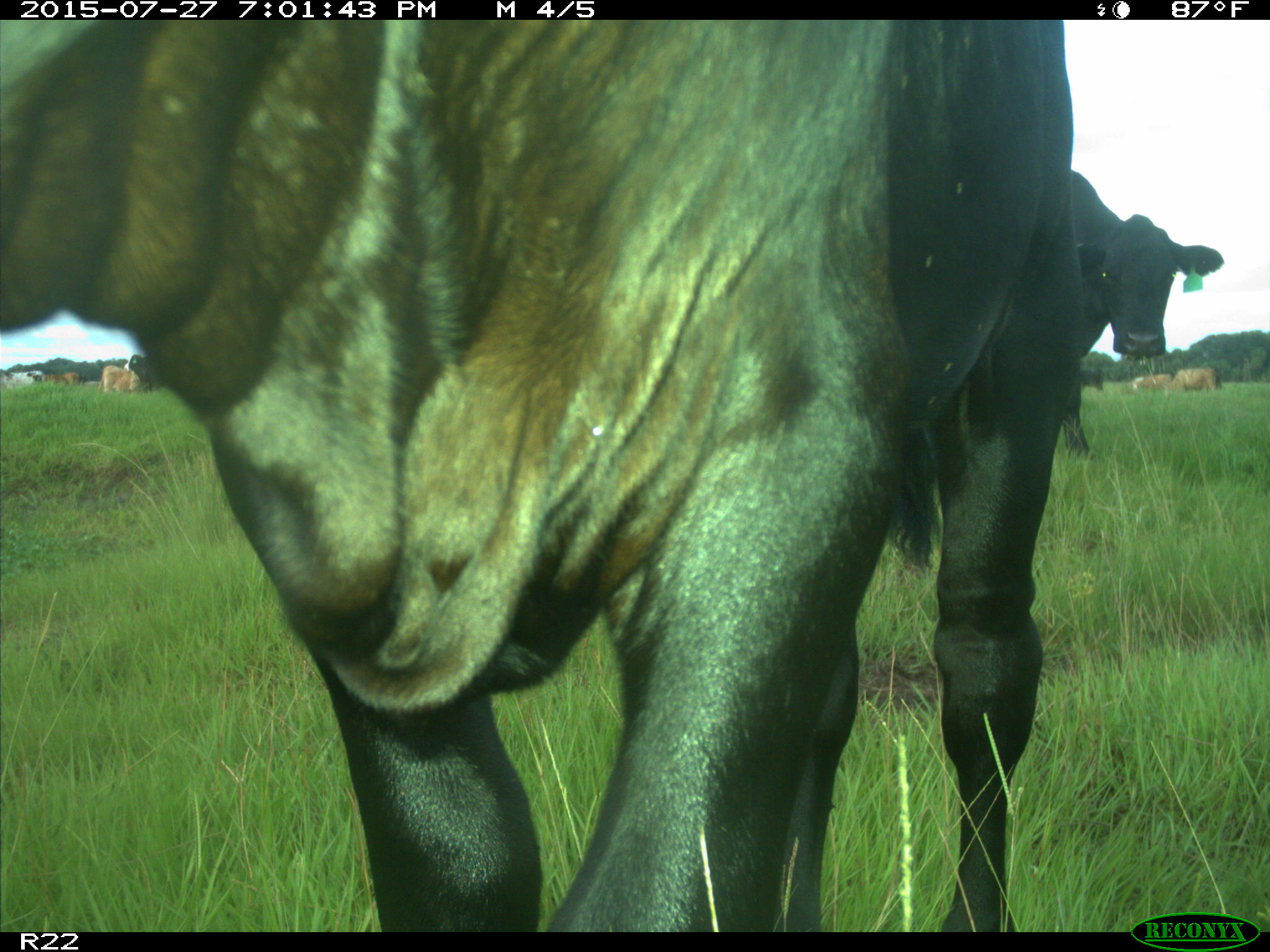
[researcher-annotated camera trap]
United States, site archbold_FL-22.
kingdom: Animalia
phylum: Chordata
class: Mammalia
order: Artiodactyla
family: Bovidae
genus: Bos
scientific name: Bos taurus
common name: domestic cow